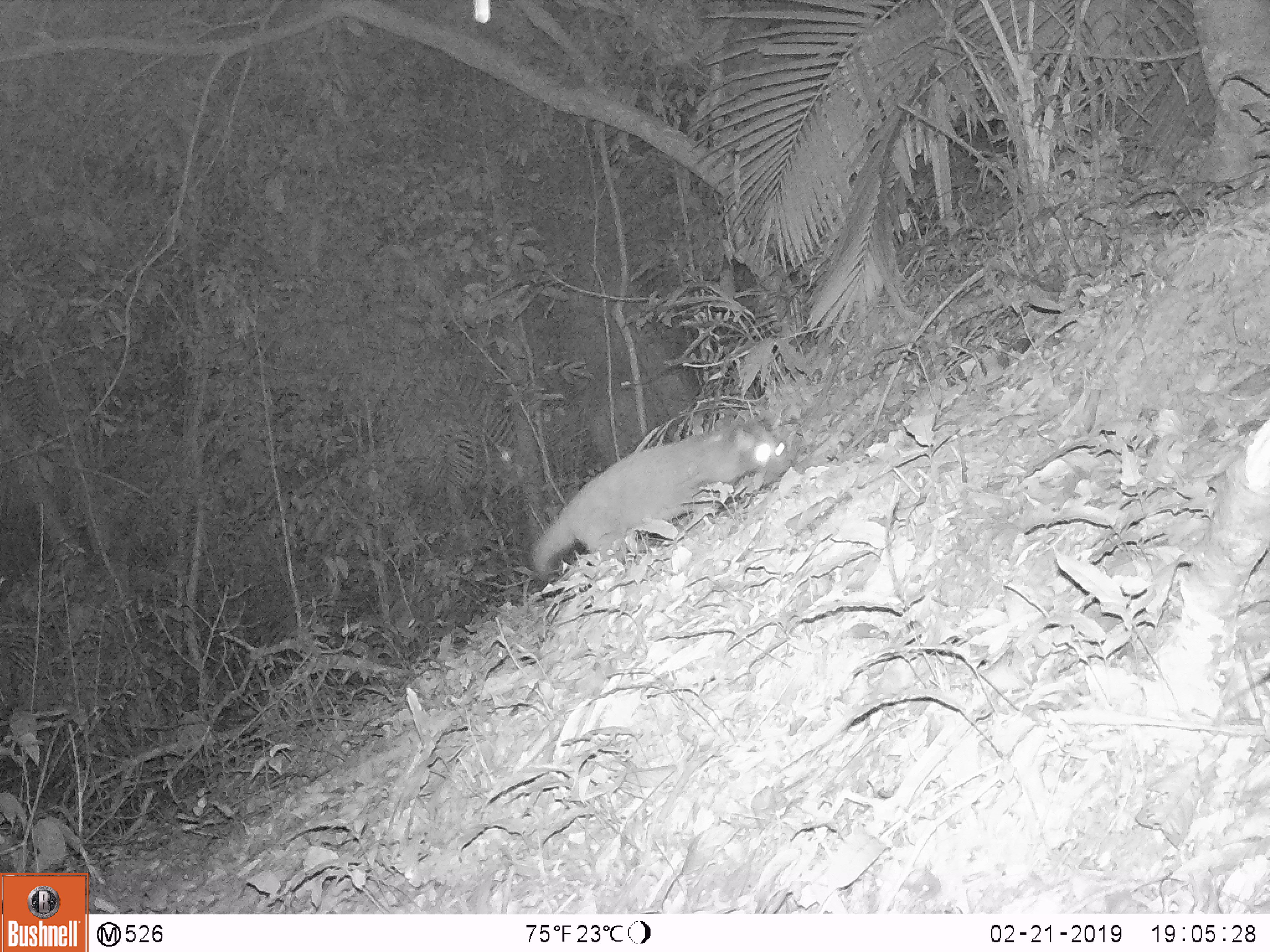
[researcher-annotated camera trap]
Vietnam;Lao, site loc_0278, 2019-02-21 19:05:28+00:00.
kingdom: Animalia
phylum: Chordata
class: Mammalia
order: Carnivora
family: Viverridae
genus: Paguma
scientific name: Paguma larvata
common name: masked palm civet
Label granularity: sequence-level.